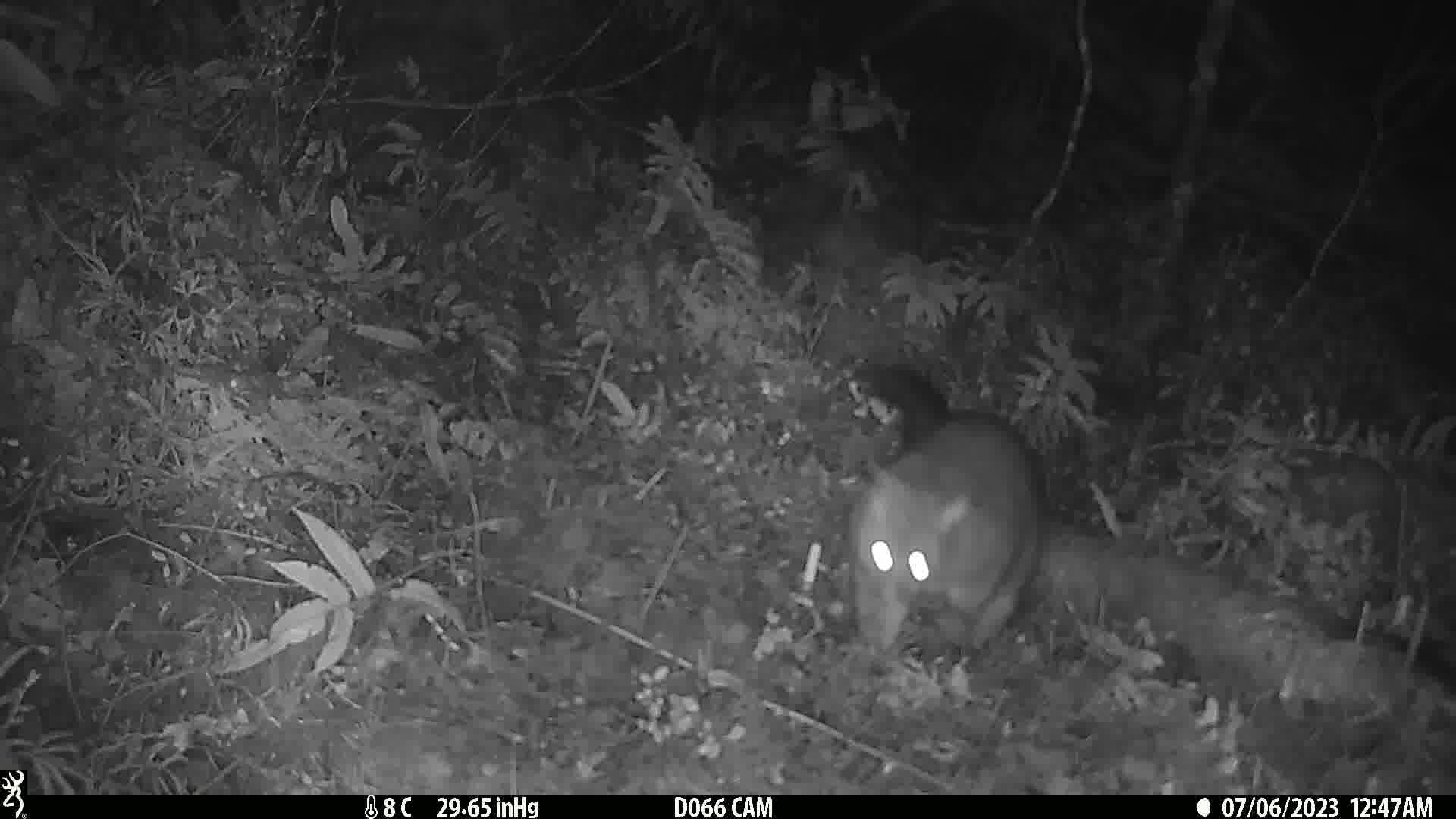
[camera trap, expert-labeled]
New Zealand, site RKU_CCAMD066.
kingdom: Animalia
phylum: Chordata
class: Mammalia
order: Diprotodontia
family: Phalangeridae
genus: Trichosurus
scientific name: Trichosurus vulpecula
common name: common brushtail possum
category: possum